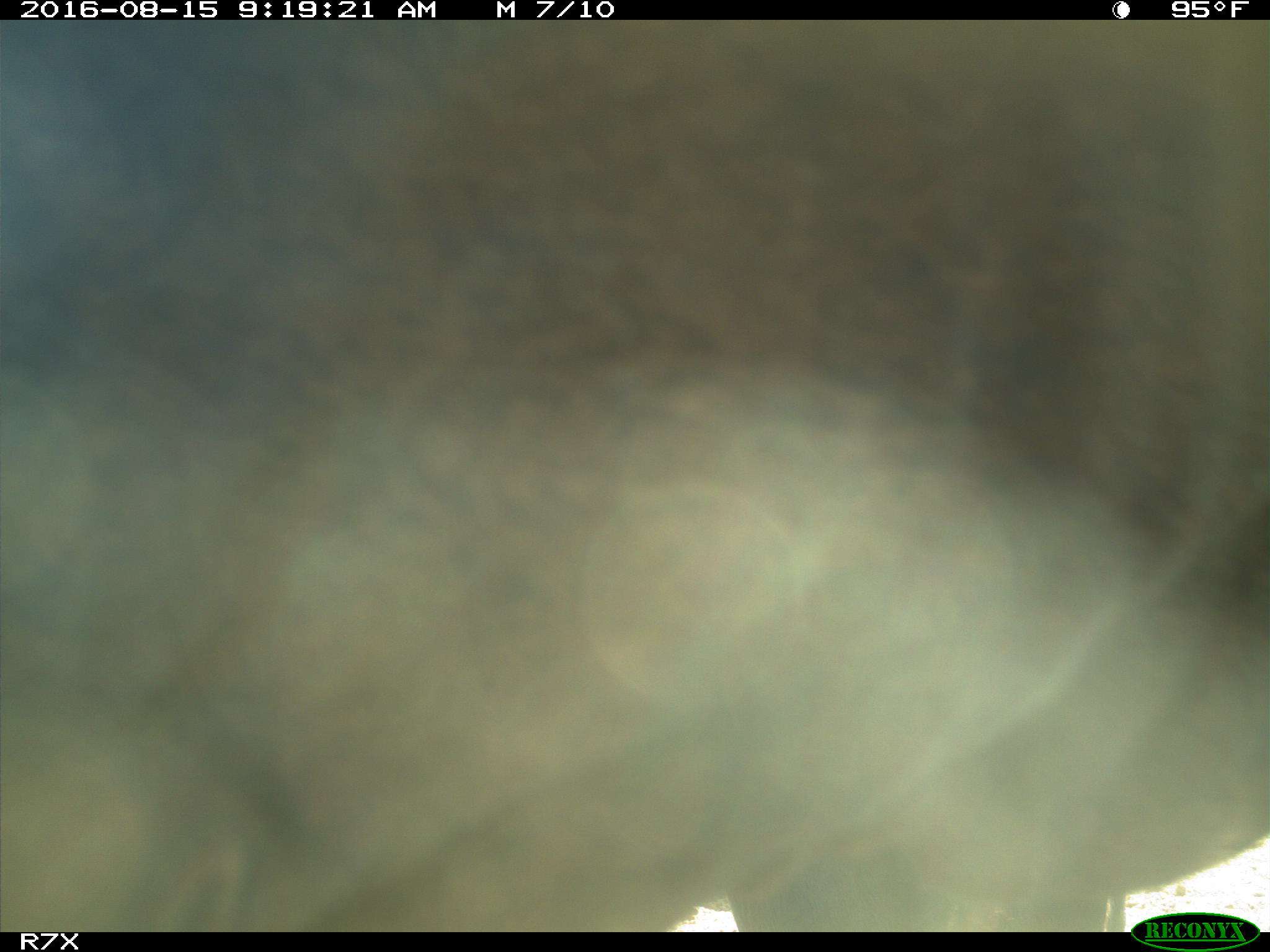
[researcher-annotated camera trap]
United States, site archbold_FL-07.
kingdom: Animalia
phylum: Chordata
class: Mammalia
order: Artiodactyla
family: Bovidae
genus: Bos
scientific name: Bos taurus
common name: domestic cow